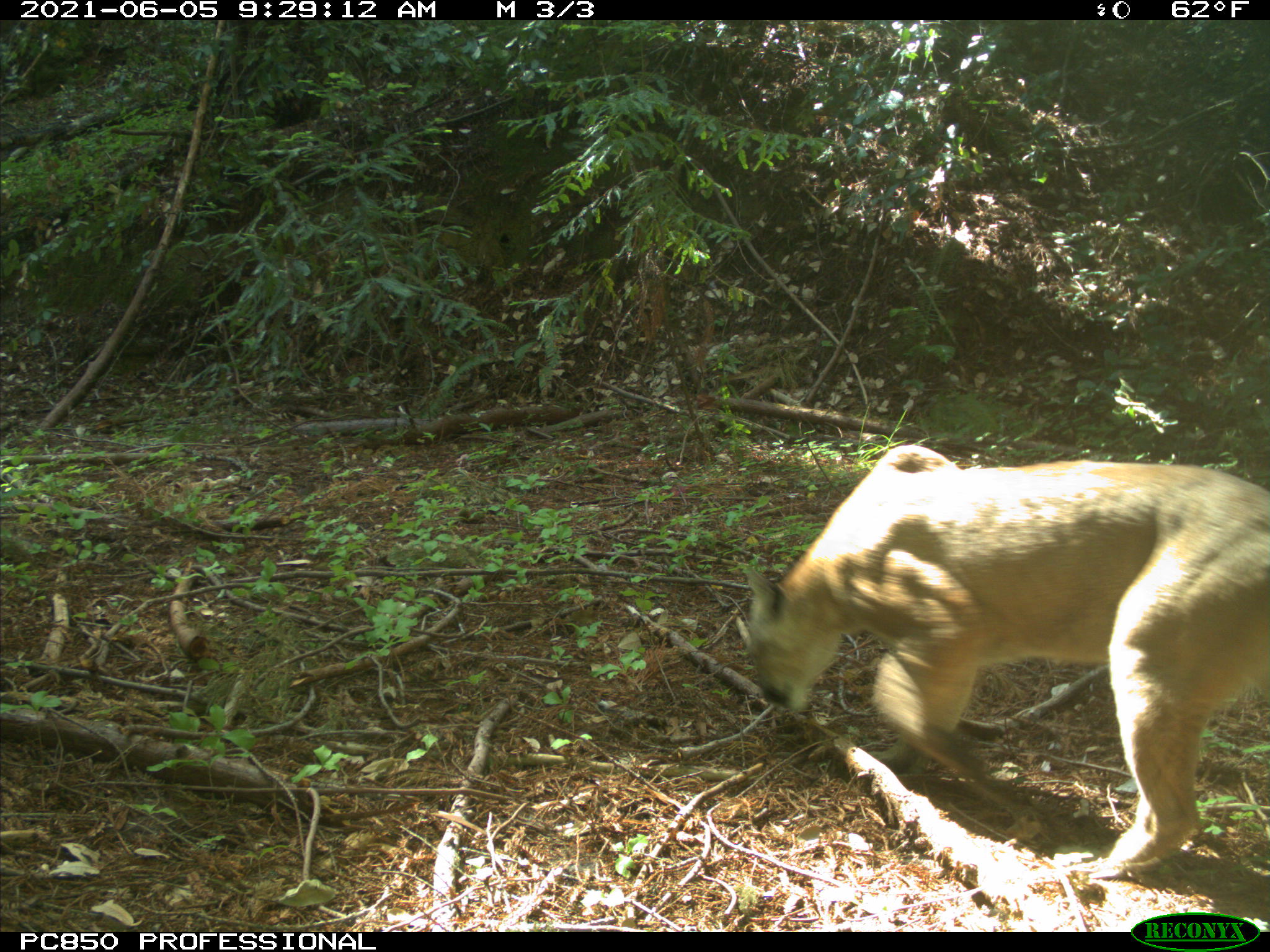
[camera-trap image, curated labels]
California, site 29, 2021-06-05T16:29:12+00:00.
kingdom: Animalia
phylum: Chordata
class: Mammalia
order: Carnivora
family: Felidae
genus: Puma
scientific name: Puma concolor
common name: puma